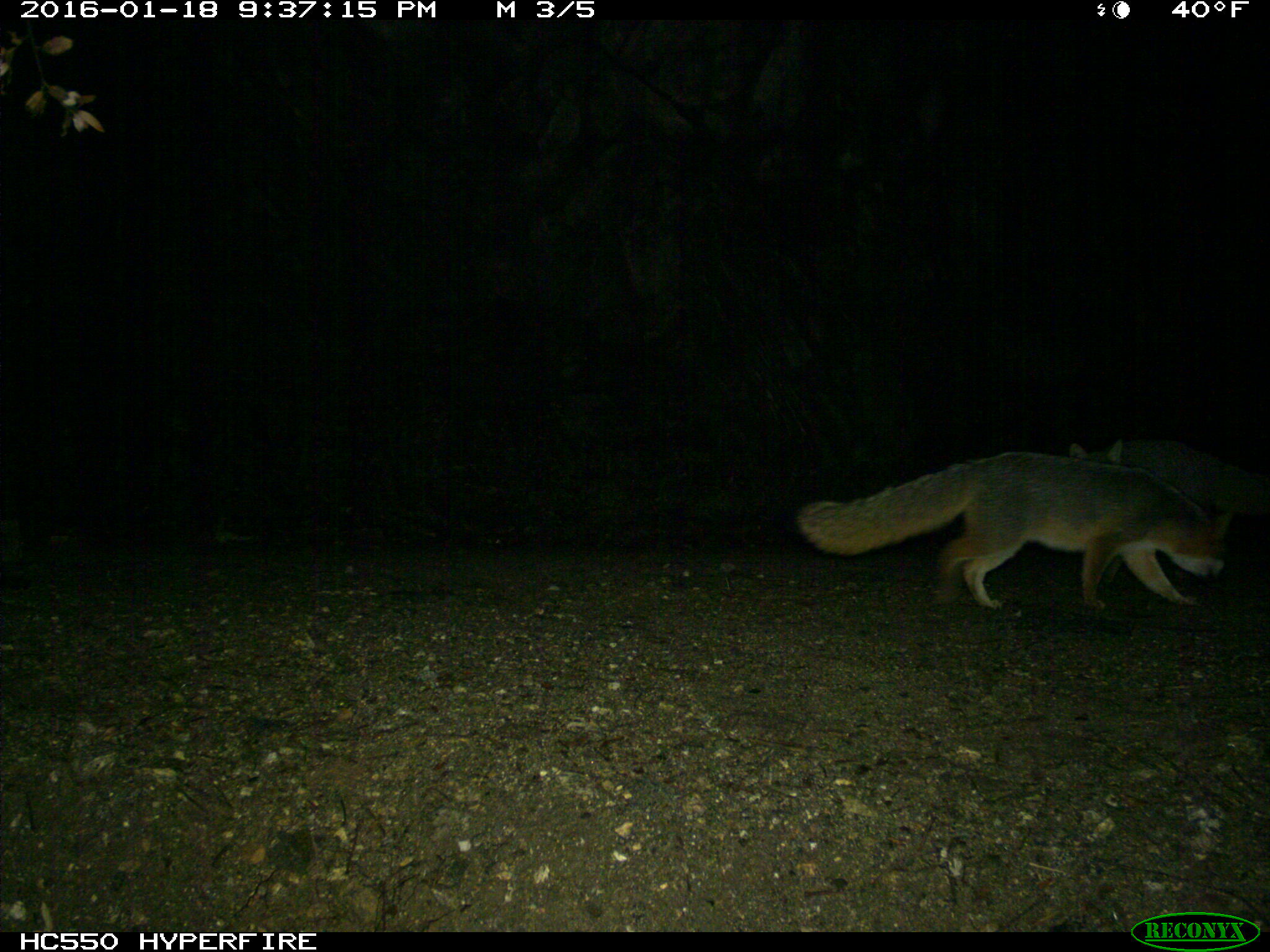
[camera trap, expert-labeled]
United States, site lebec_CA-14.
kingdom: Animalia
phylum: Chordata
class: Mammalia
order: Carnivora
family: Canidae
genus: Urocyon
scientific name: Urocyon cinereoargenteus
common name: gray fox